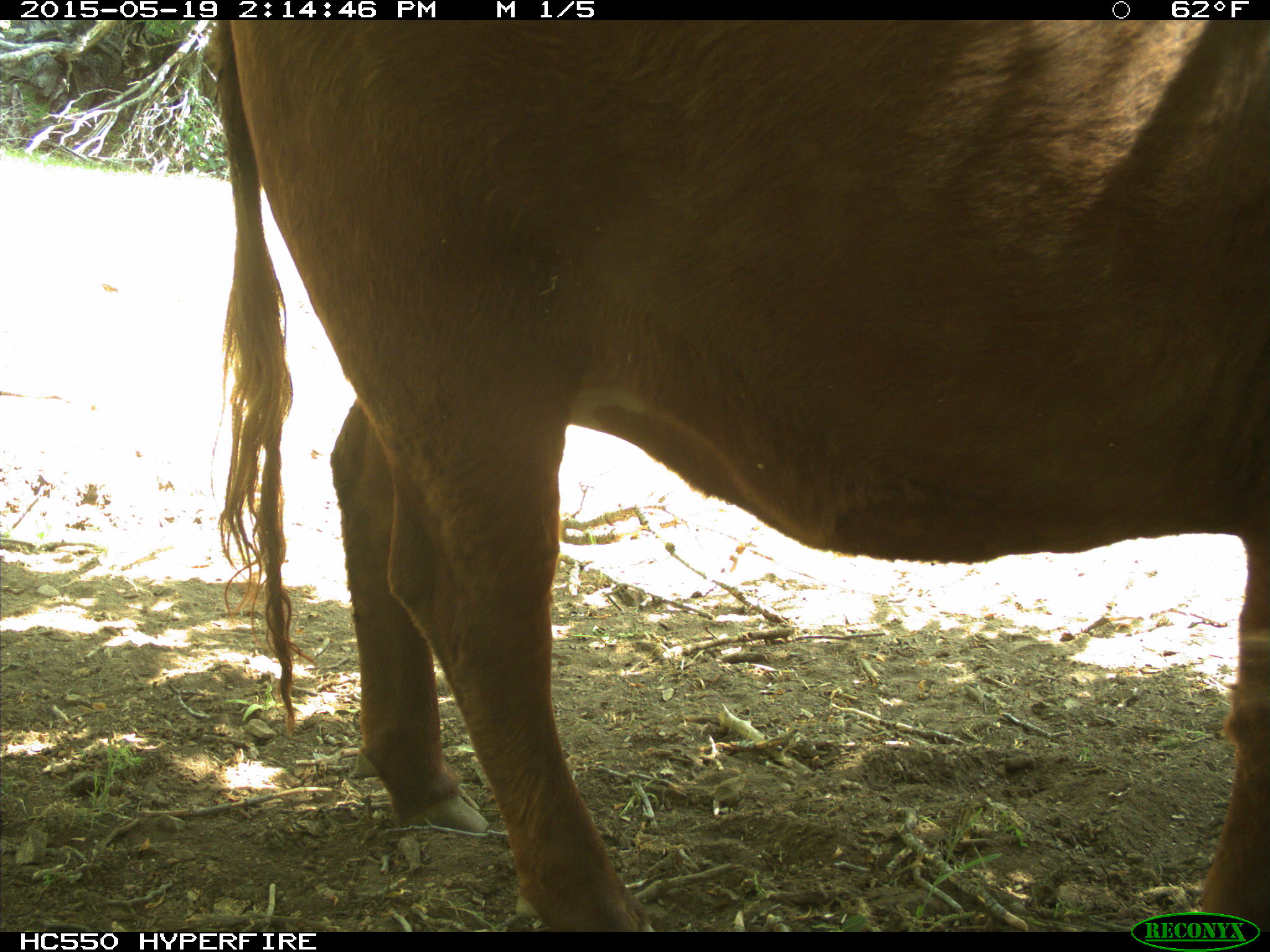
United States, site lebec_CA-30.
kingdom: Animalia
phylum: Chordata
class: Mammalia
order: Artiodactyla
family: Bovidae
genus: Bos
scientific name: Bos taurus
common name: domestic cow